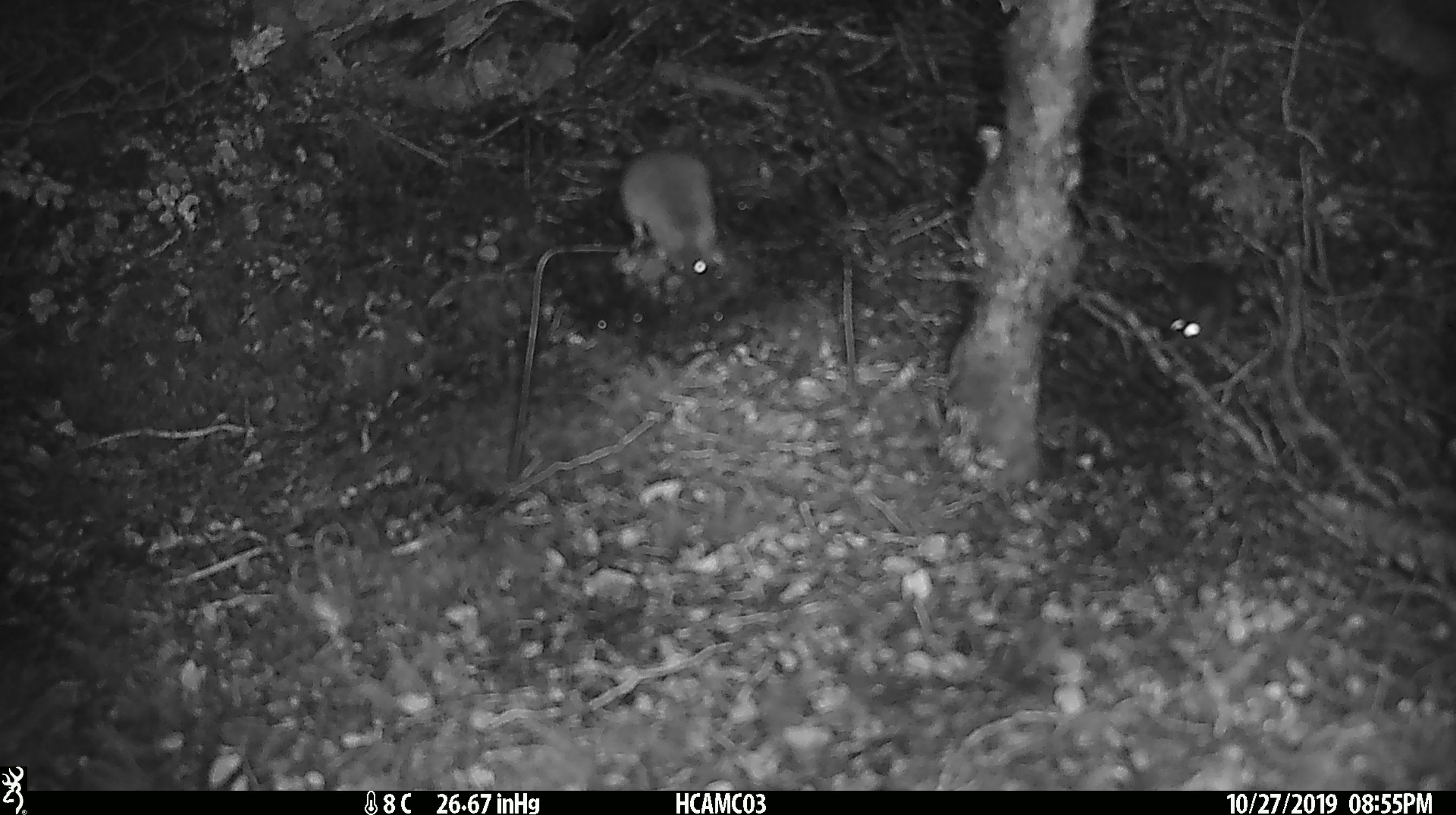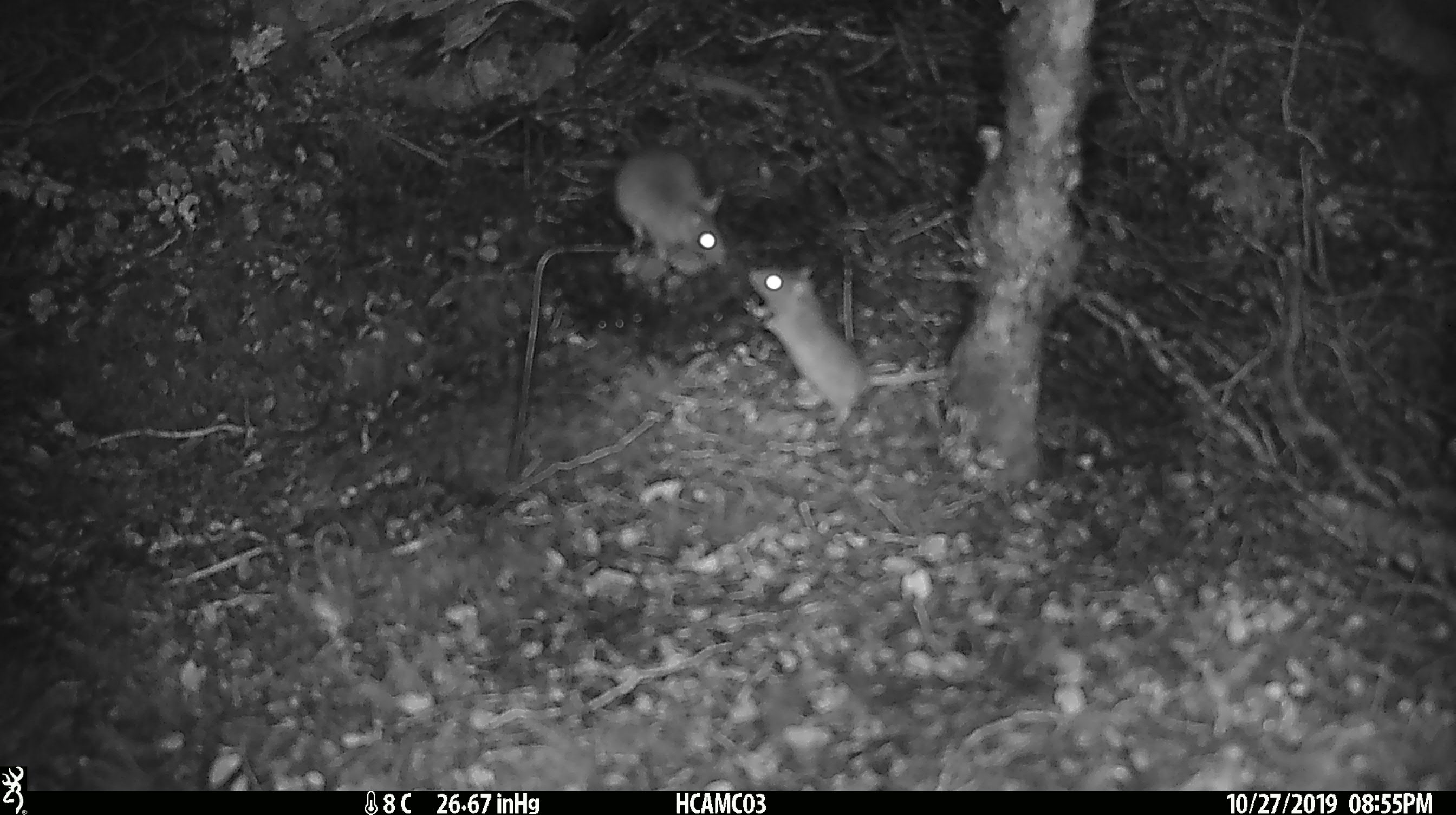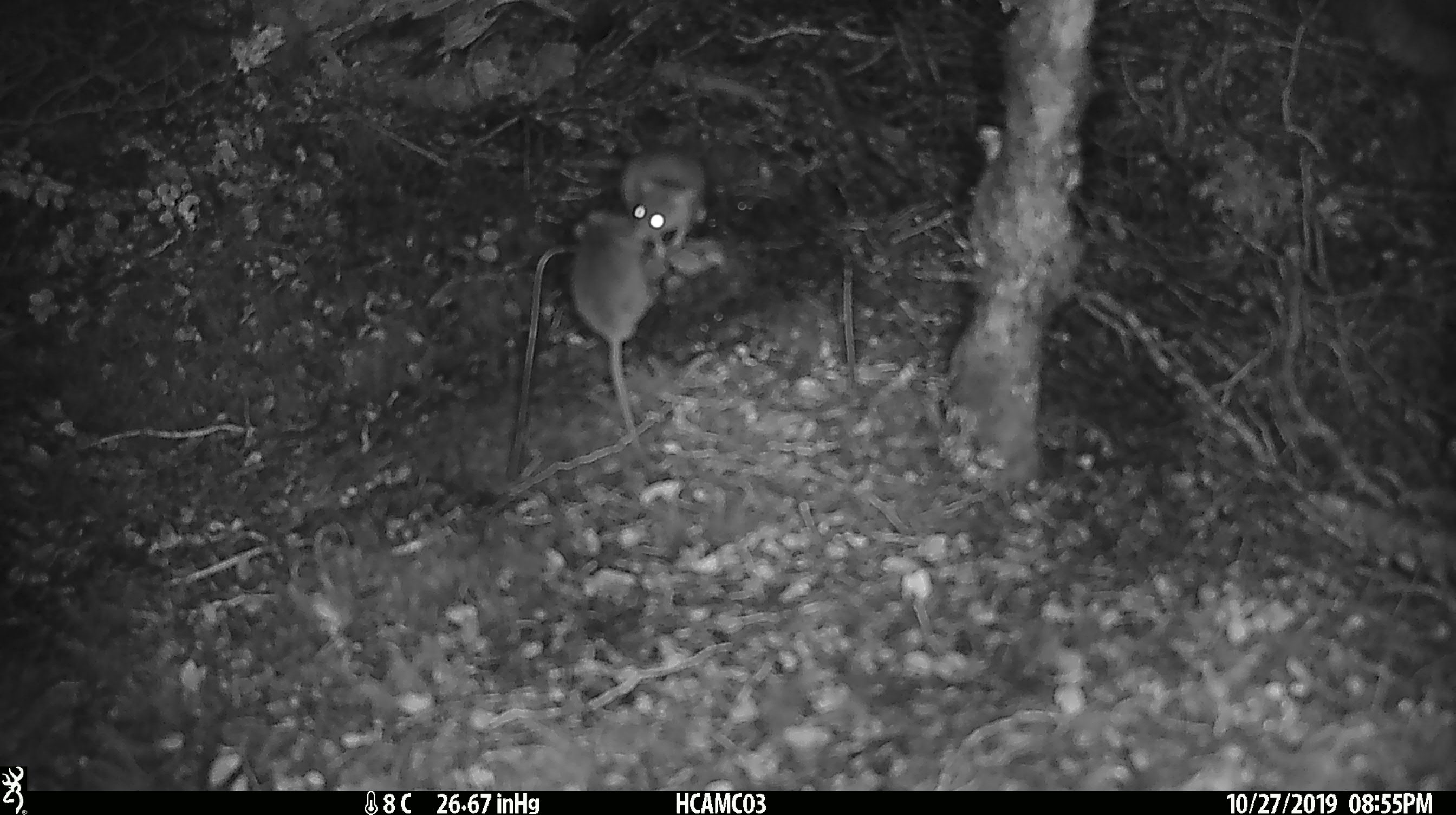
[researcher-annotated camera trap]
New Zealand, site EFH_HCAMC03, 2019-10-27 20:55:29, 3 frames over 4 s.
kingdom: Animalia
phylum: Chordata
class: Mammalia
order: Rodentia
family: Muridae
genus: Mus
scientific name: Mus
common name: mouse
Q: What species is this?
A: Mouse (Mus).